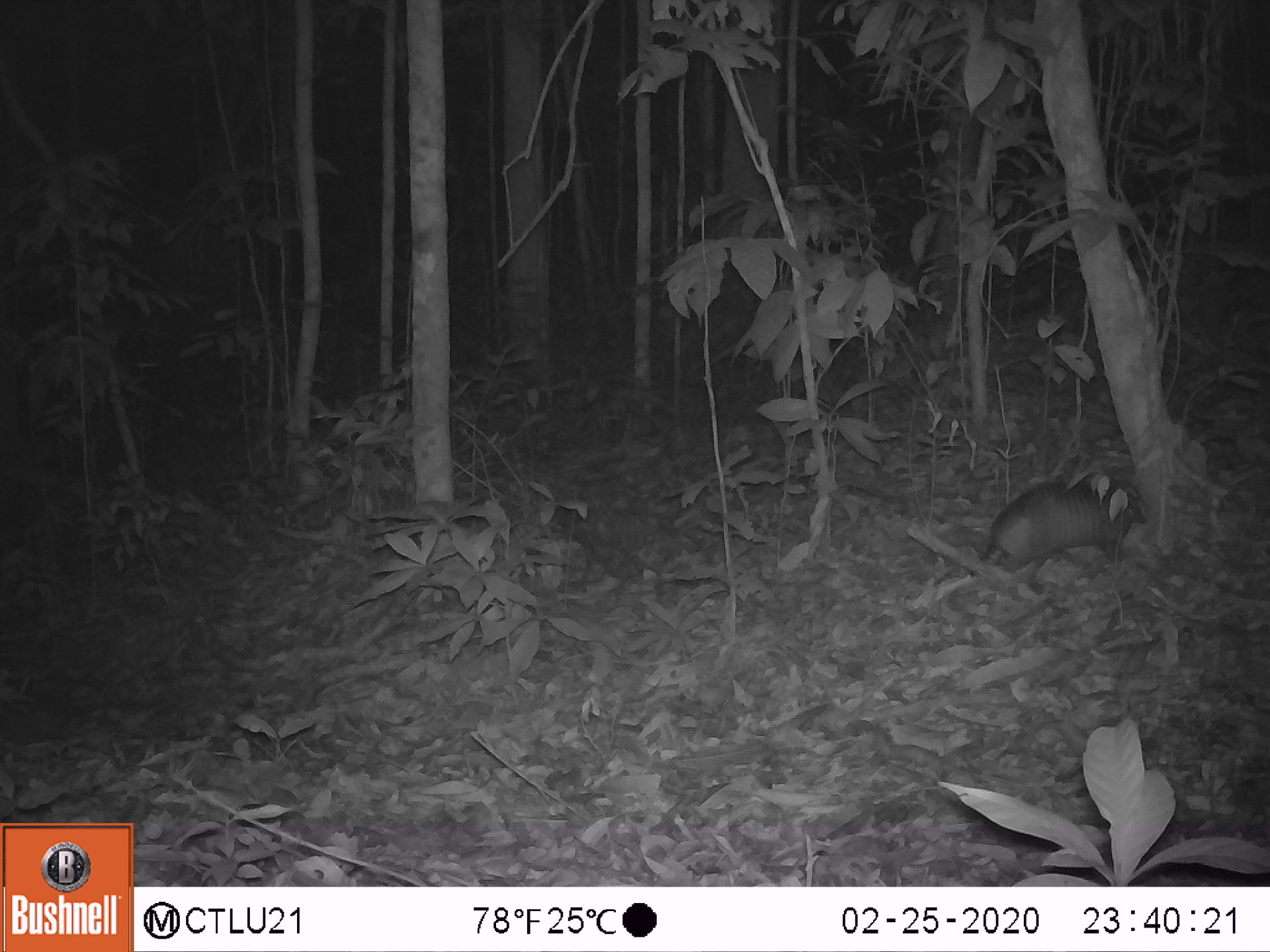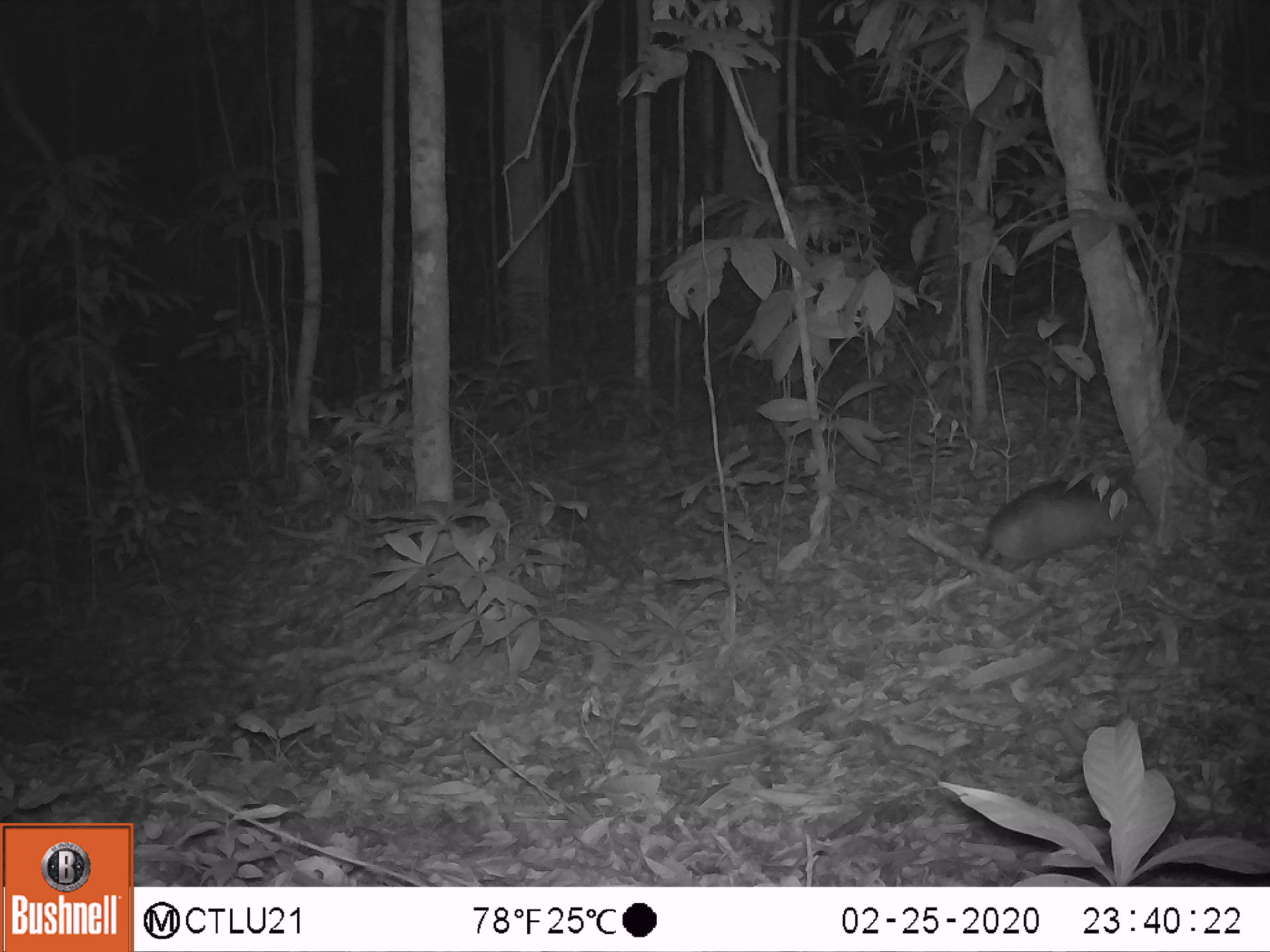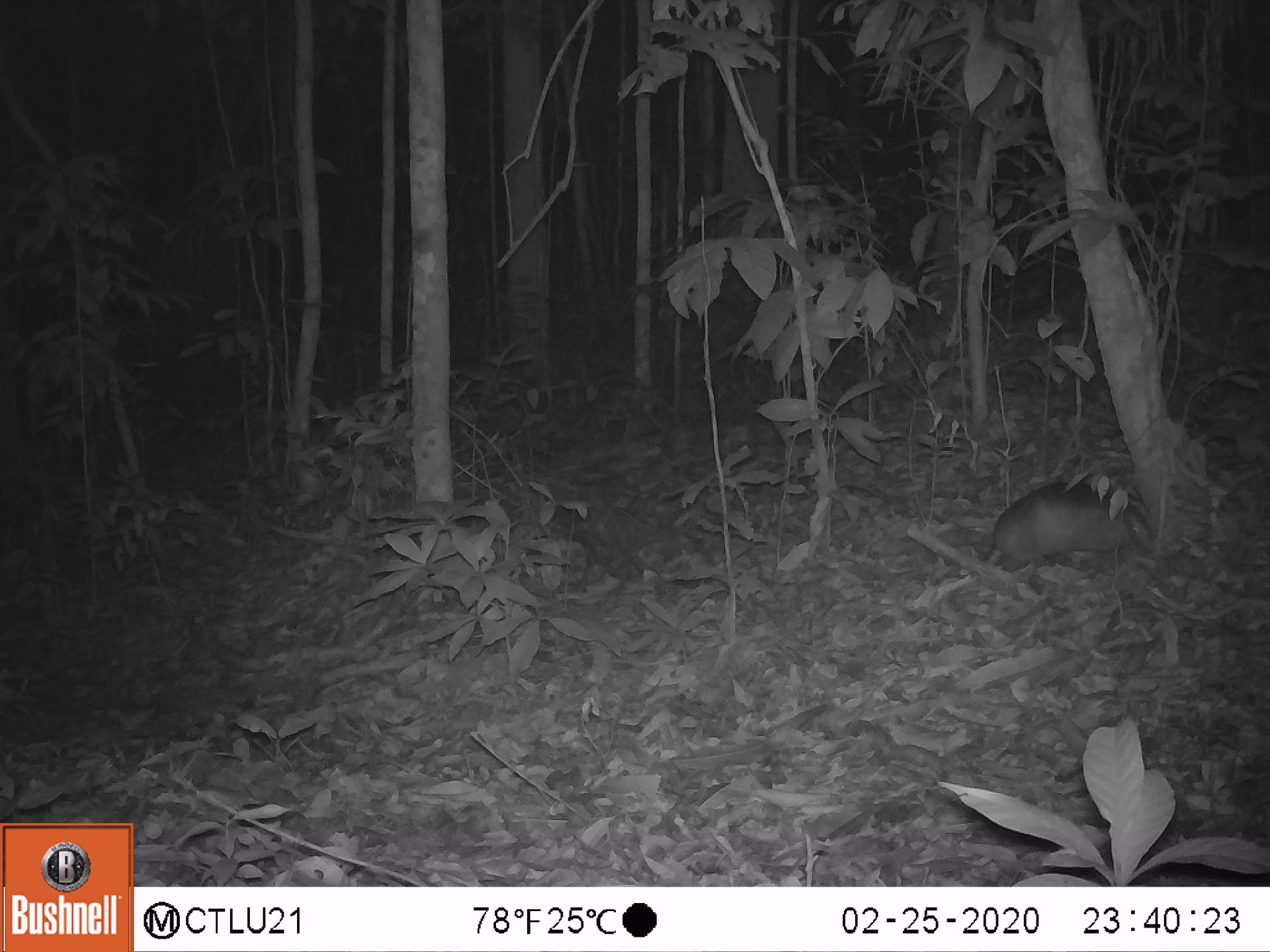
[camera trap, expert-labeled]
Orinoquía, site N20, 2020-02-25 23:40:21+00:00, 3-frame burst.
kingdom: Animalia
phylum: Chordata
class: Mammalia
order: Cingulata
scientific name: Cingulata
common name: armadillo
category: unknown armadillo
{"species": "unknown armadillo (armadillo) (Cingulata)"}